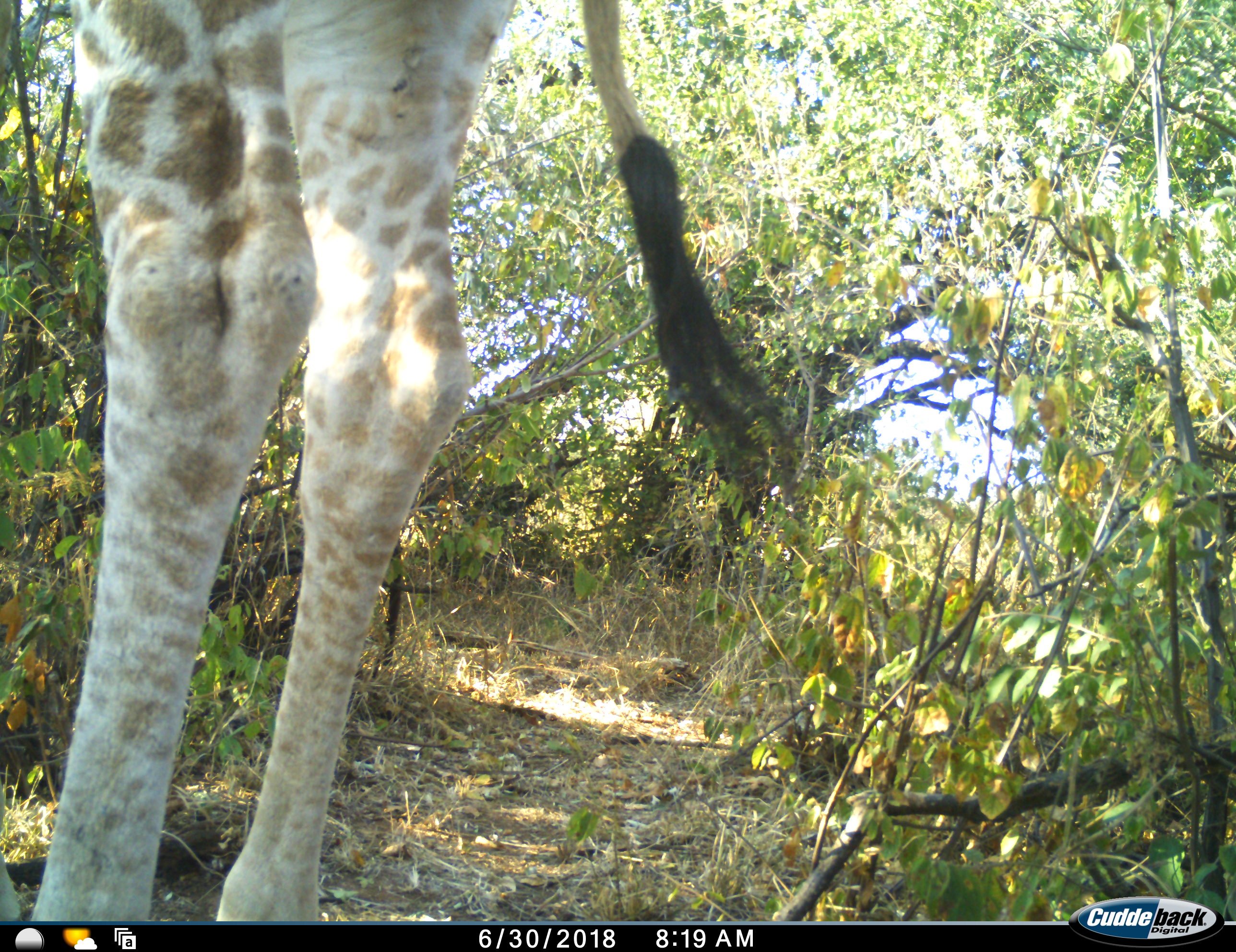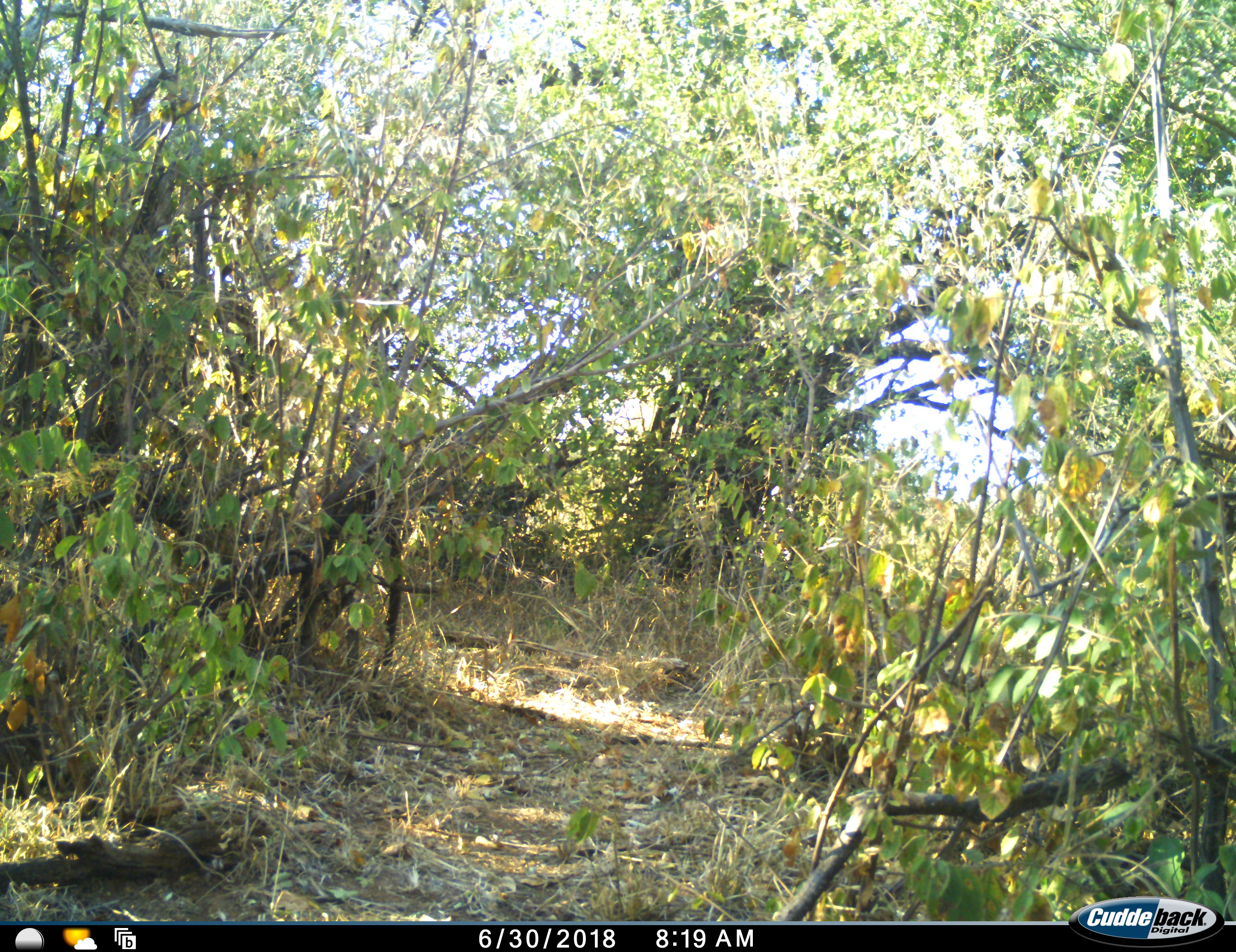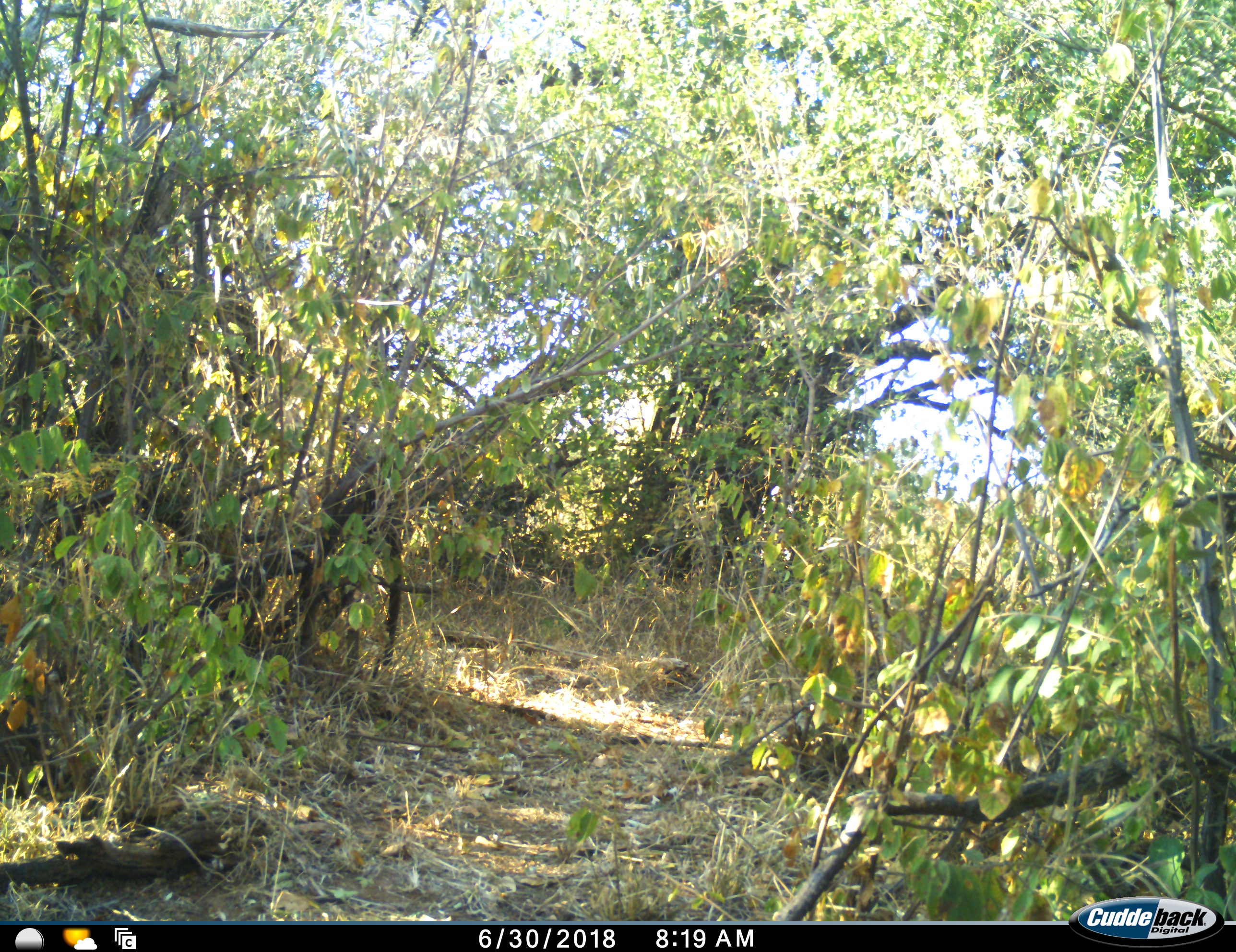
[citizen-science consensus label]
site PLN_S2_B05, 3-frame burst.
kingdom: Animalia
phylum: Chordata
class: Mammalia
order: Artiodactyla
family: Giraffidae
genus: Giraffa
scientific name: Giraffa camelopardalis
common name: giraffe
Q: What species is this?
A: Giraffe (Giraffa camelopardalis).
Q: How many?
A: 1.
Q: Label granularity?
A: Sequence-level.